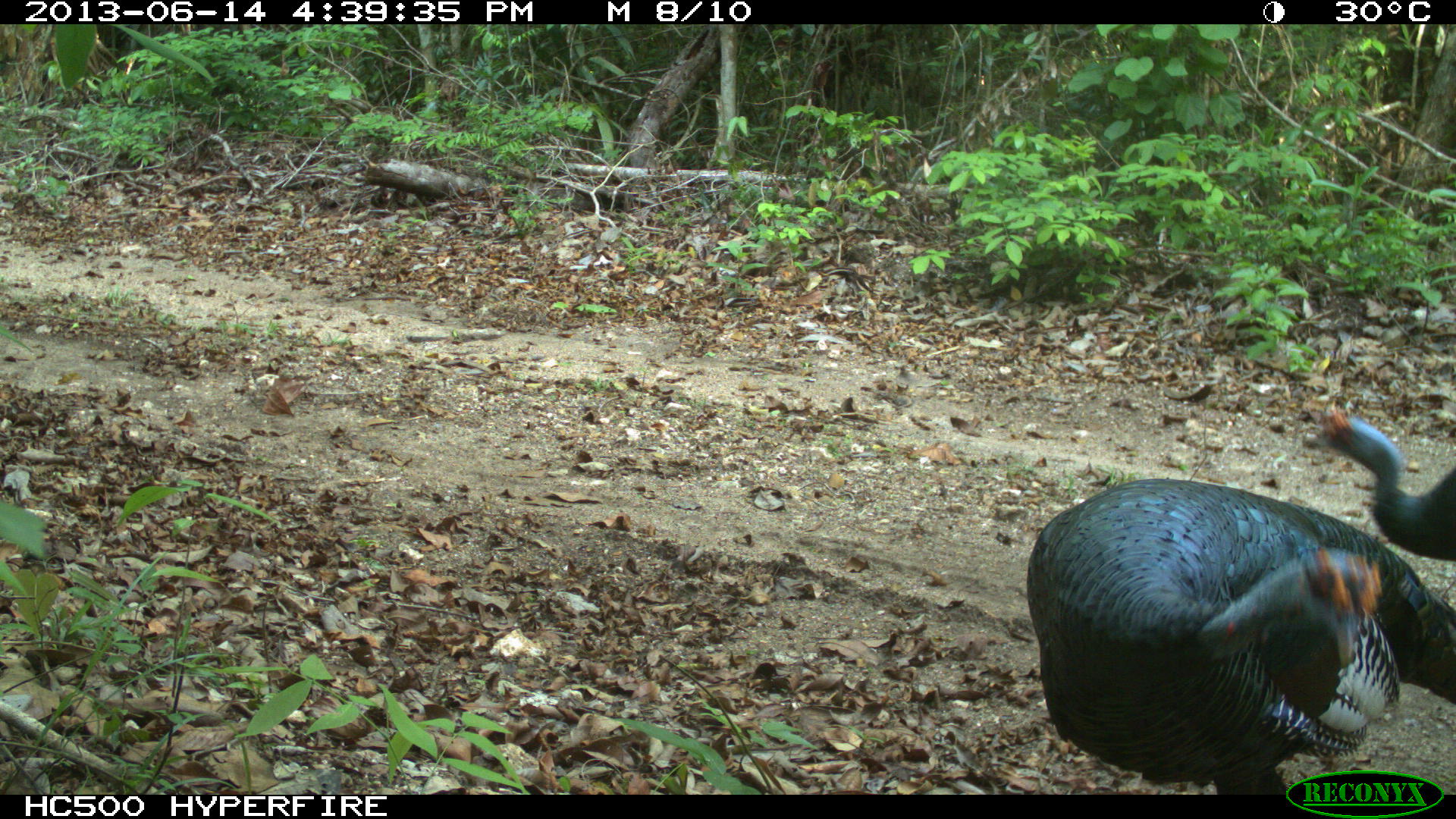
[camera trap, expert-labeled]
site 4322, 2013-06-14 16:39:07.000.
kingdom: Animalia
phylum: Chordata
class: Aves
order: Galliformes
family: Phasianidae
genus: Meleagris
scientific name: Meleagris ocellata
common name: ocellated turkey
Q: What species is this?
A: Meleagris ocellata (ocellated turkey).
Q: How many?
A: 3.